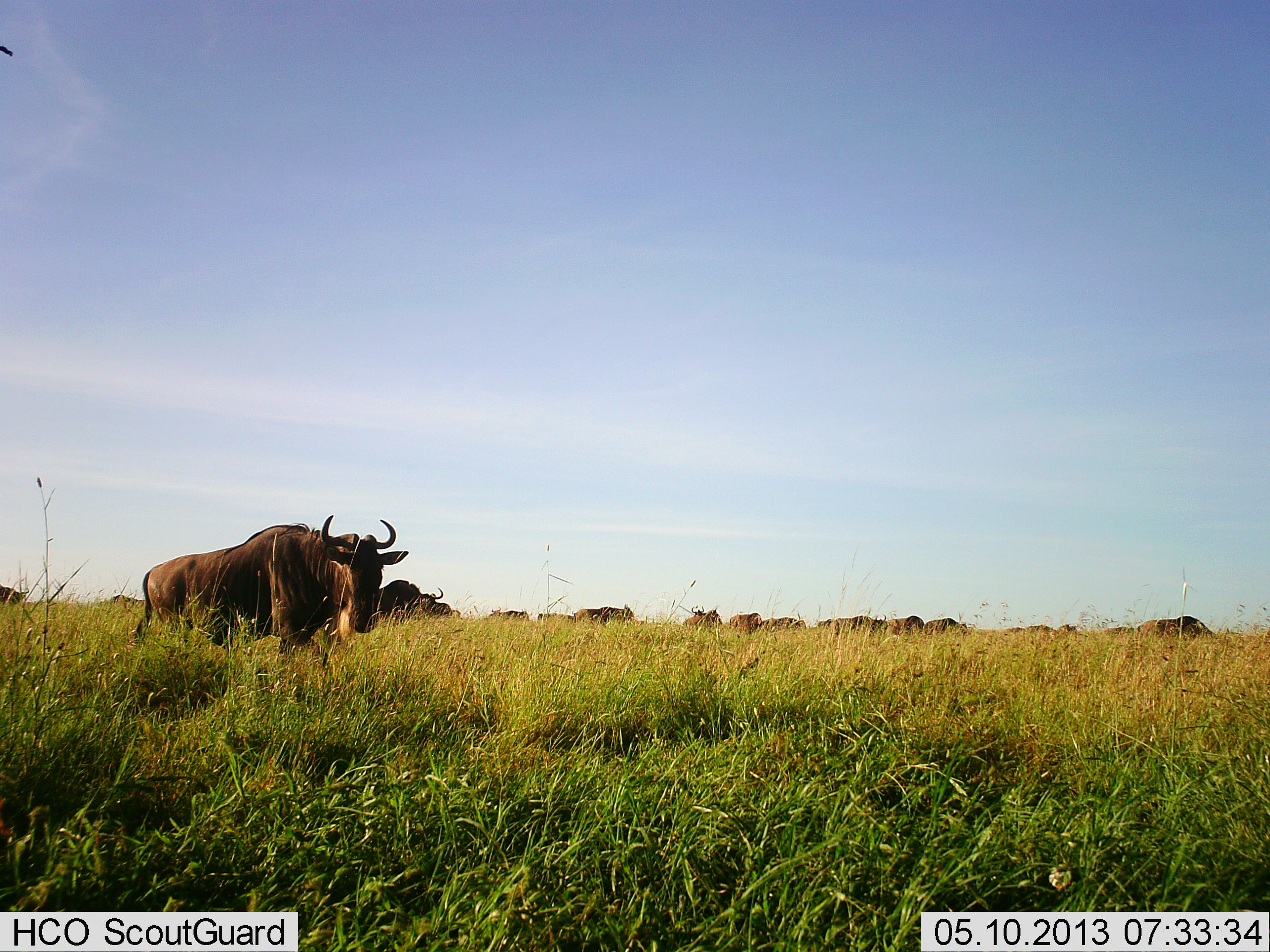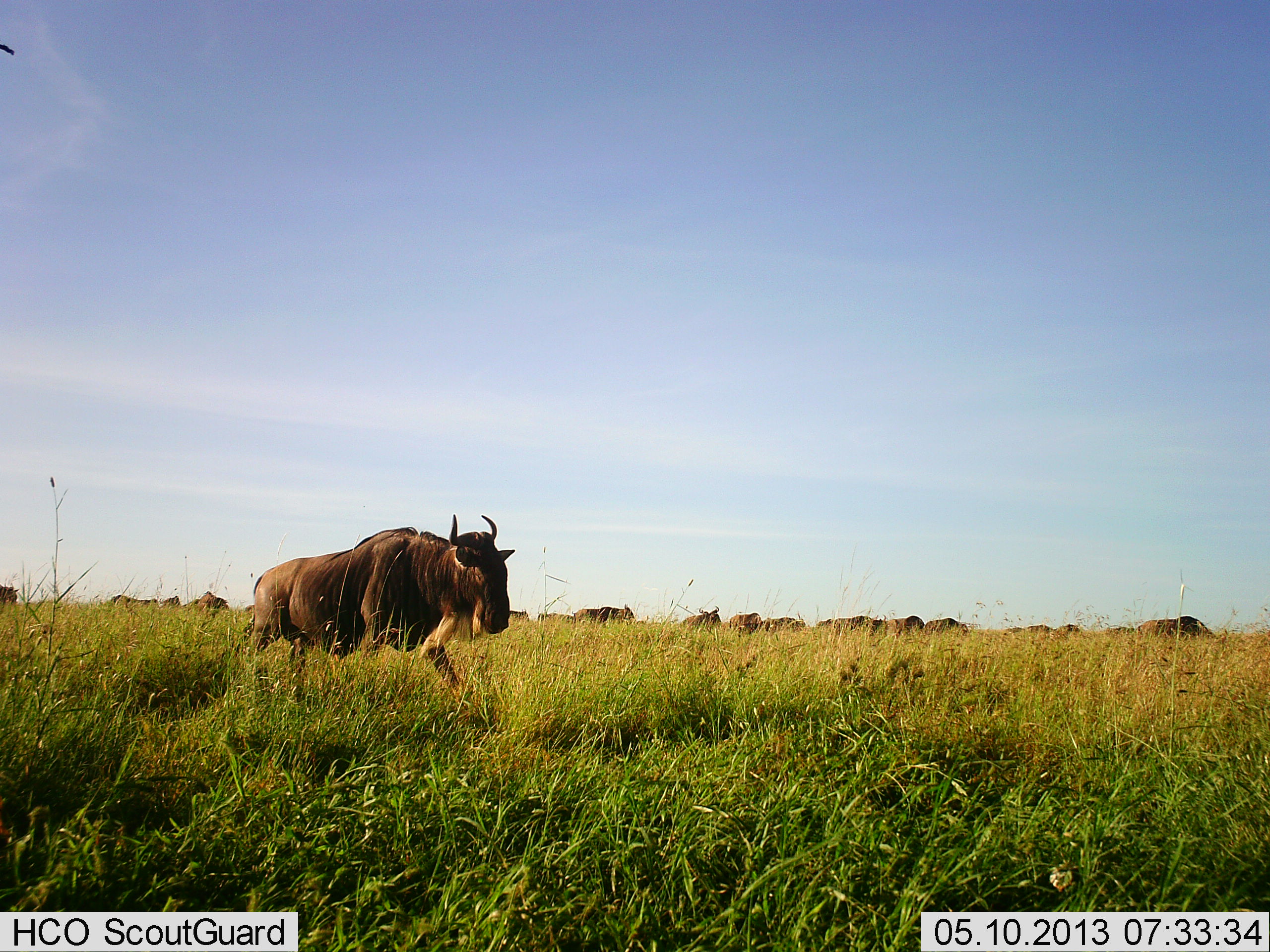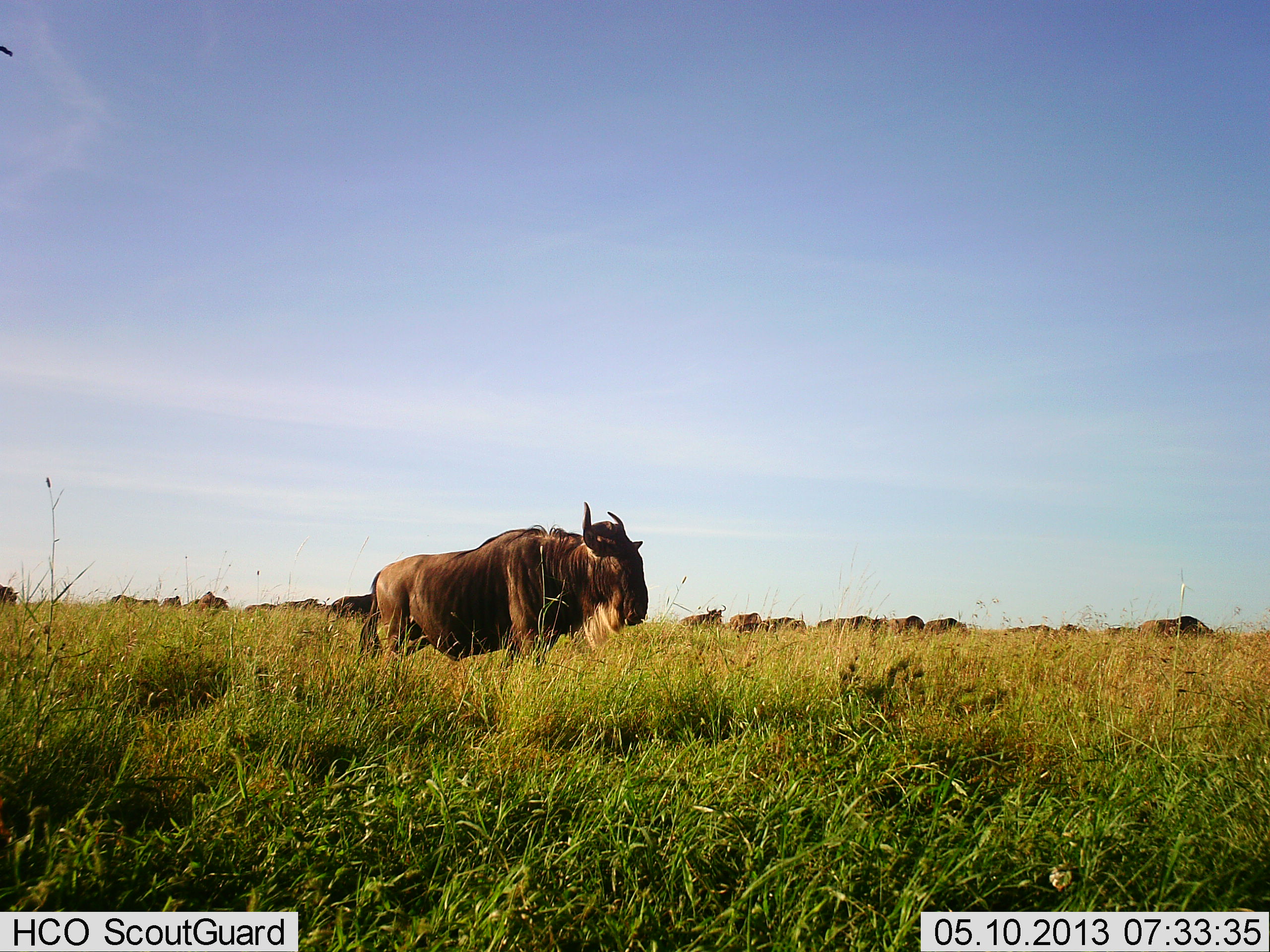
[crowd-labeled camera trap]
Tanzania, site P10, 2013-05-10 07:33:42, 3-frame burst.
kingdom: Animalia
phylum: Chordata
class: Mammalia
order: Artiodactyla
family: Bovidae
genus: Connochaetes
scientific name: Connochaetes taurinus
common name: blue wildebeest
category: wildebeest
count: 11-50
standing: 72%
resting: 11%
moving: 100%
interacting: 6%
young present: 0%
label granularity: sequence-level